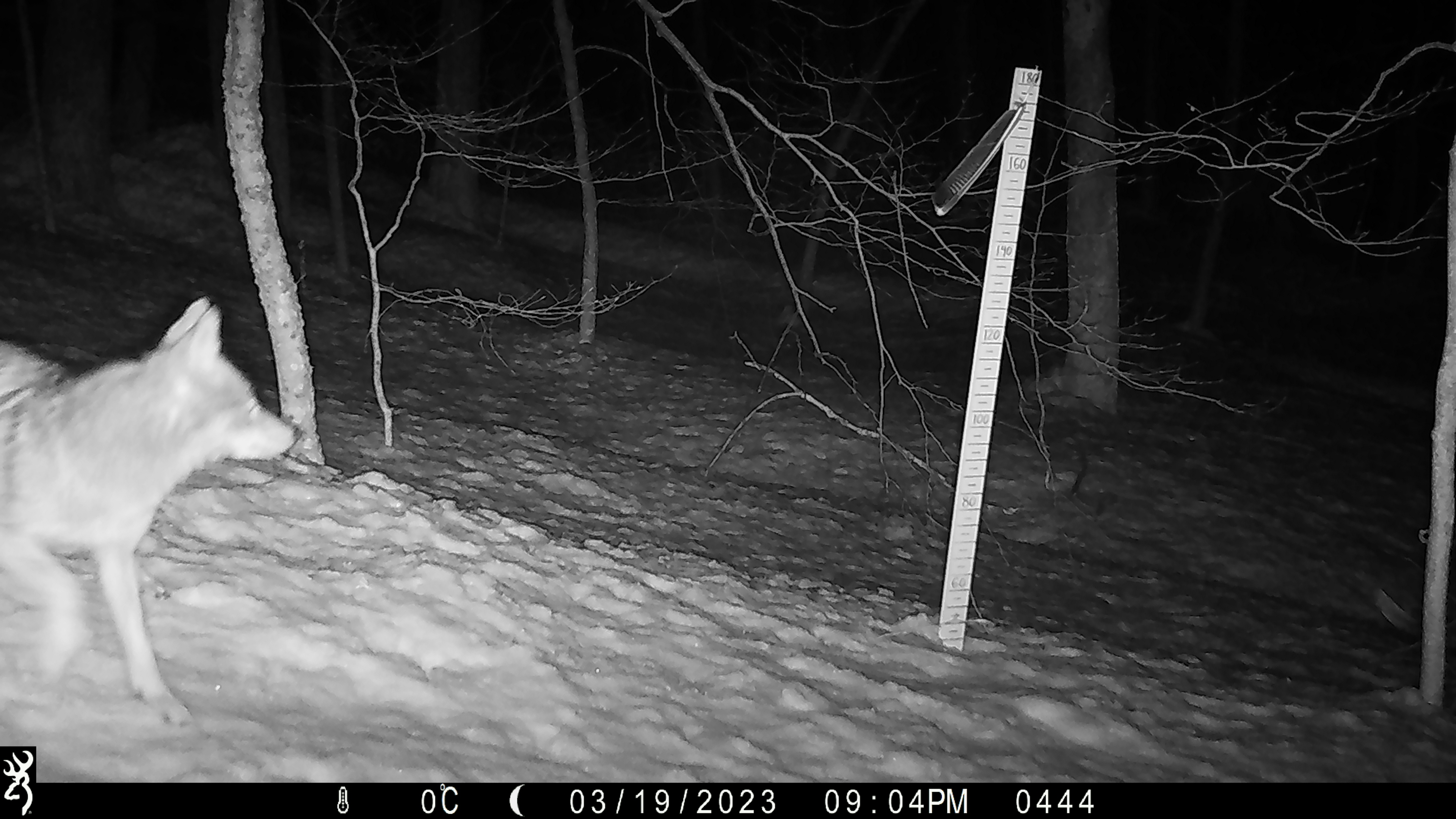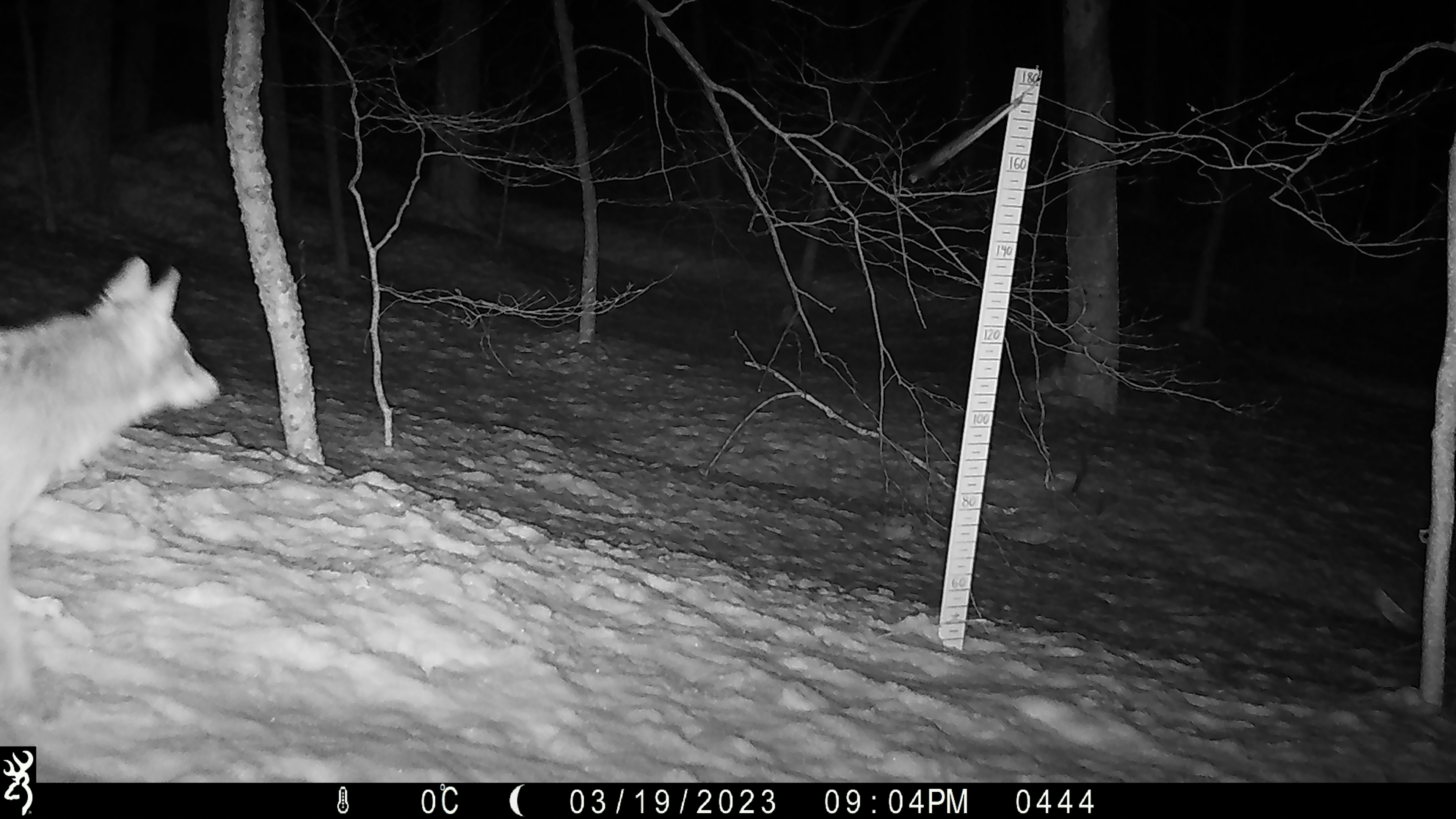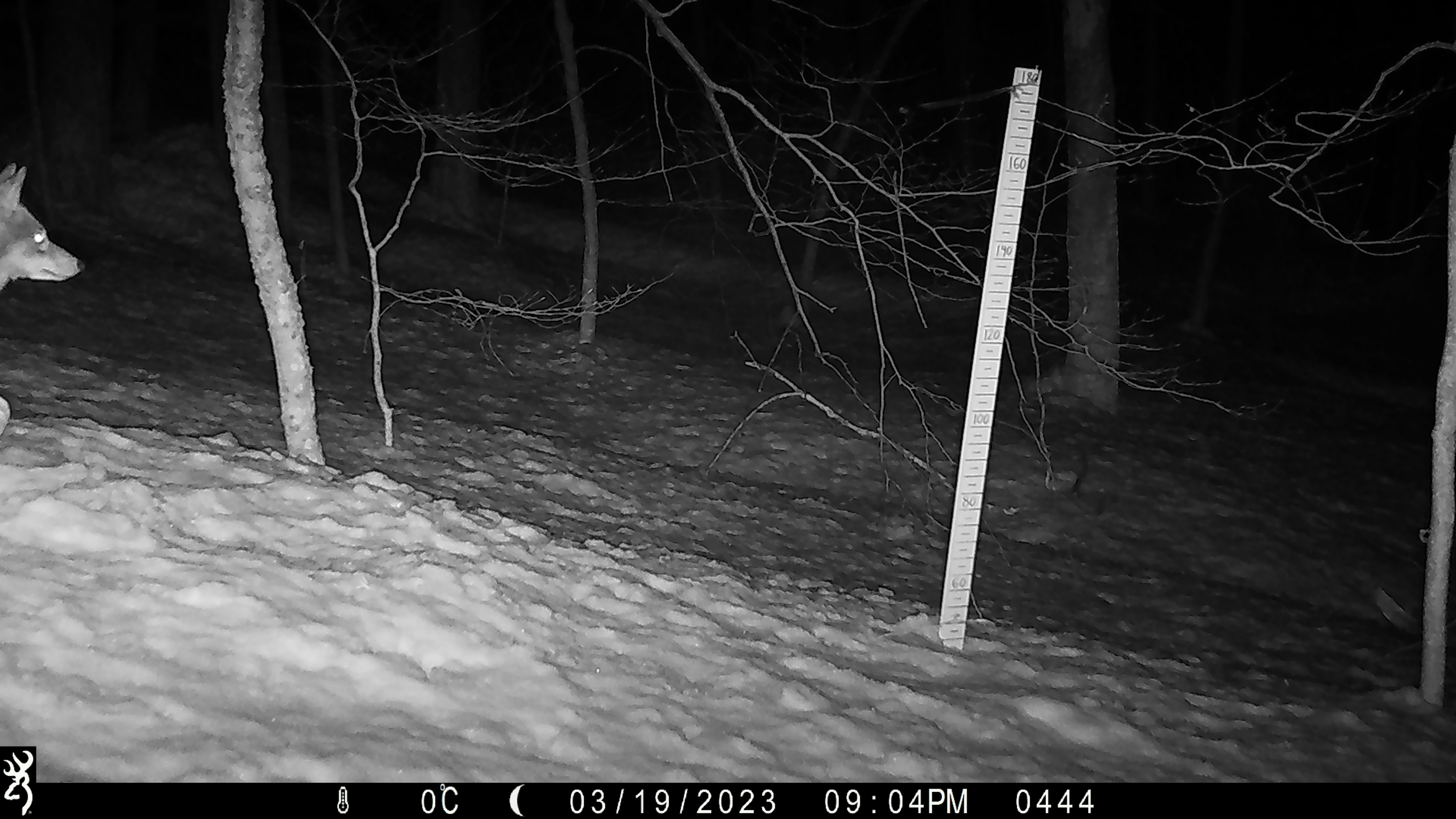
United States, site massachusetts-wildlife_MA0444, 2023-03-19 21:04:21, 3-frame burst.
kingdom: Animalia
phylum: Chordata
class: Mammalia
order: Carnivora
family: Canidae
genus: Canis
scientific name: Canis latrans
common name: coyote